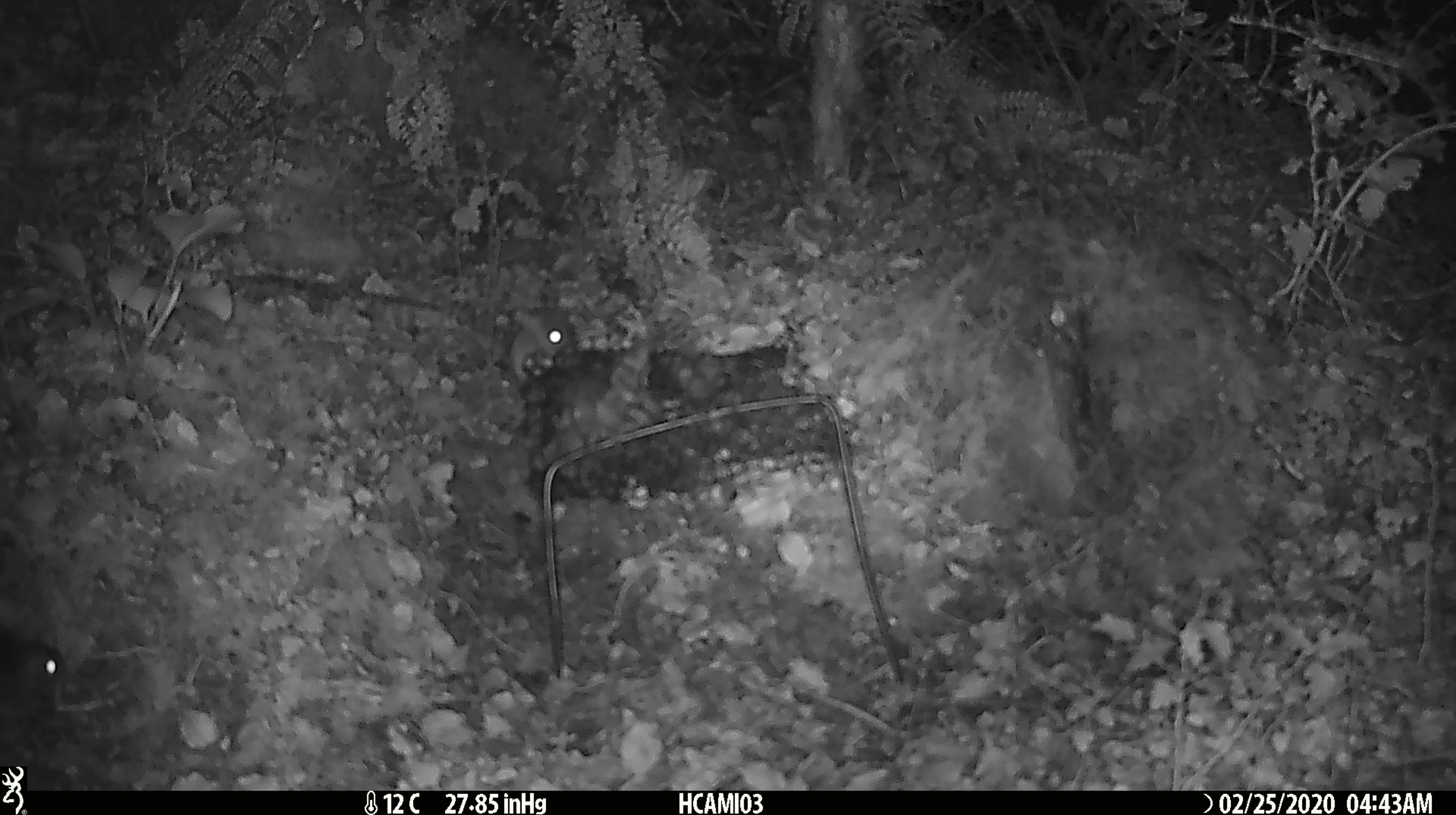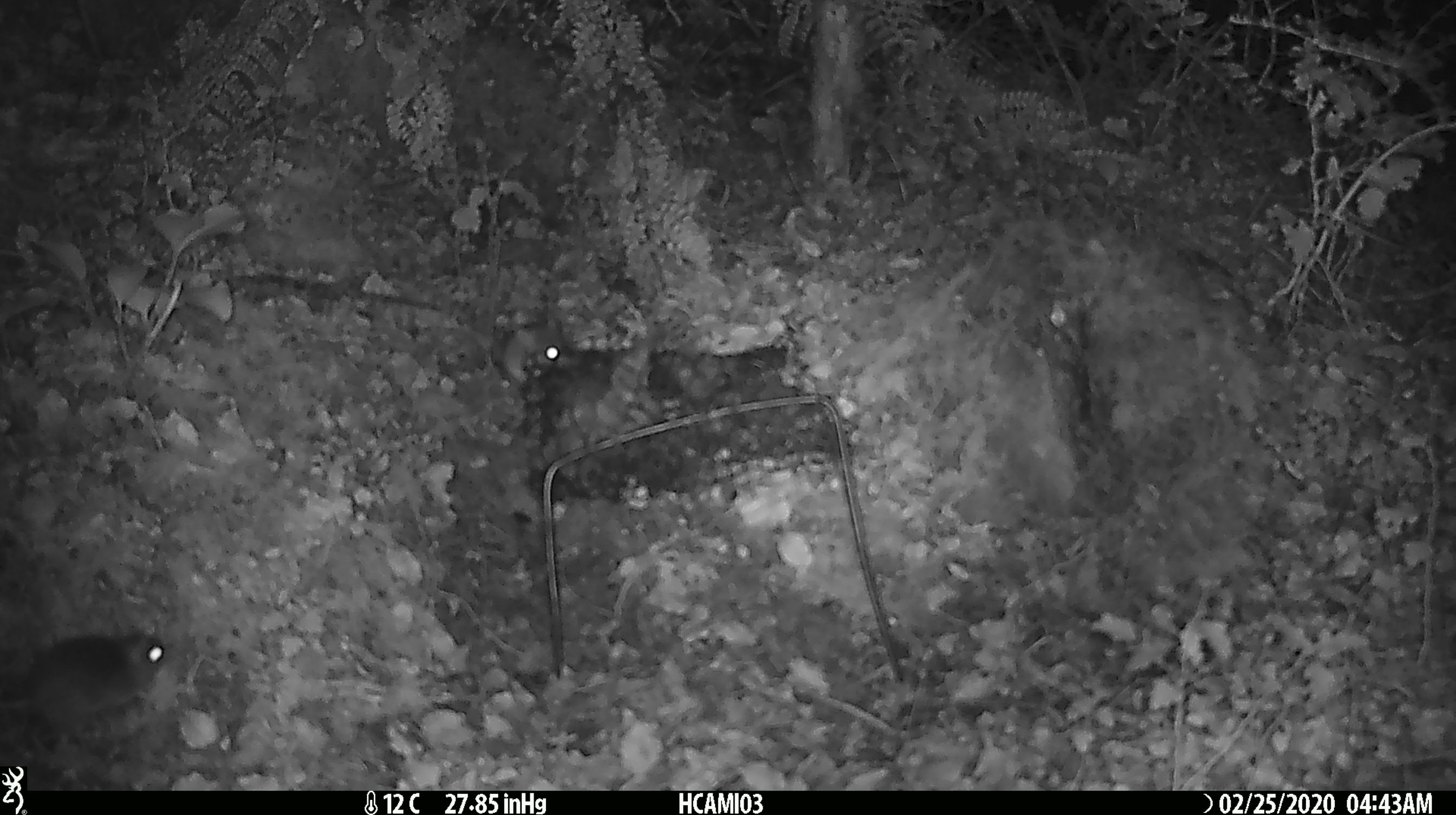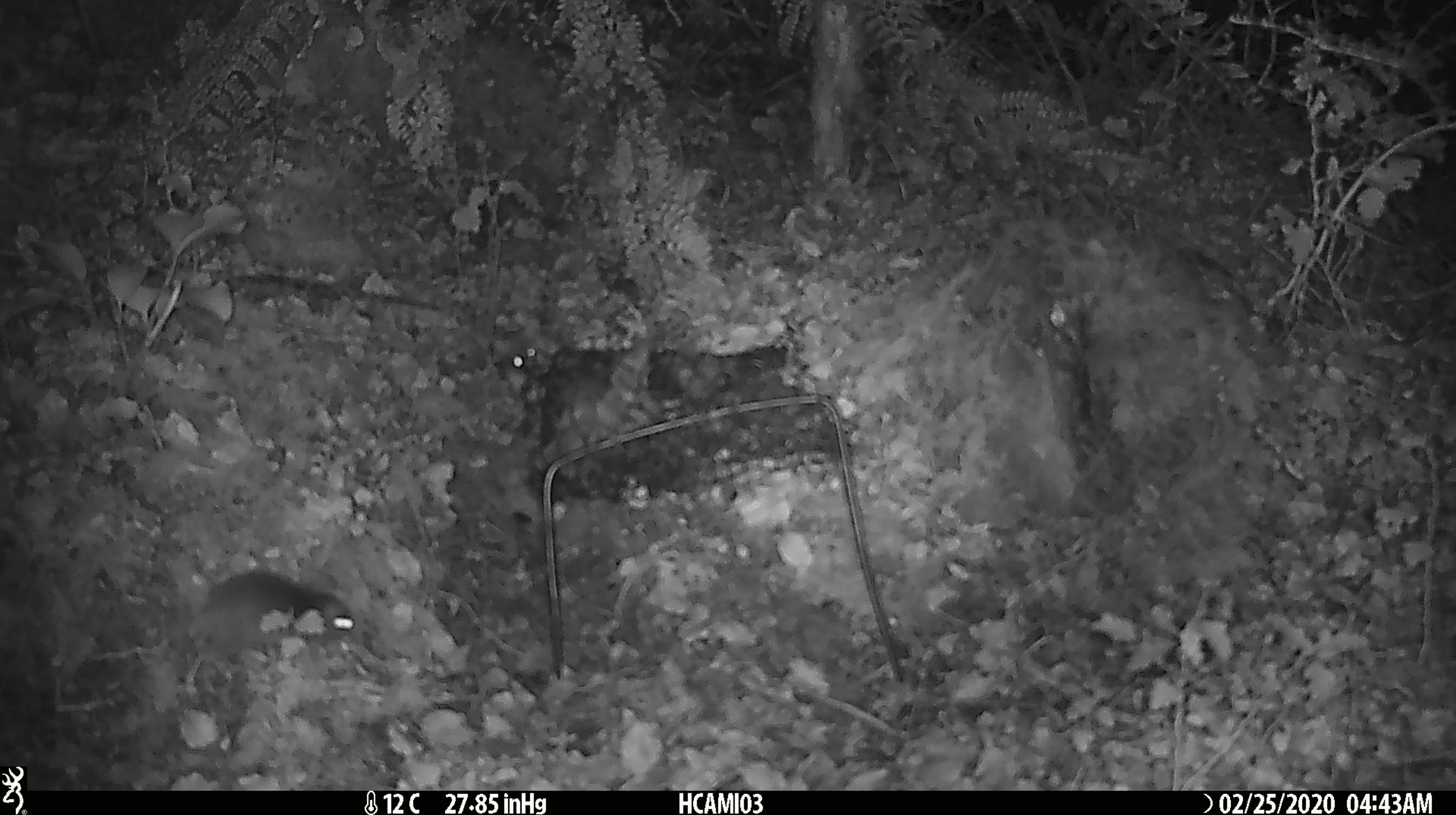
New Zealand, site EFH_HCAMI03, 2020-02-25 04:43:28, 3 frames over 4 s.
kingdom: Animalia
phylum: Chordata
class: Mammalia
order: Rodentia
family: Muridae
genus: Mus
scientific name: Mus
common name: mouse